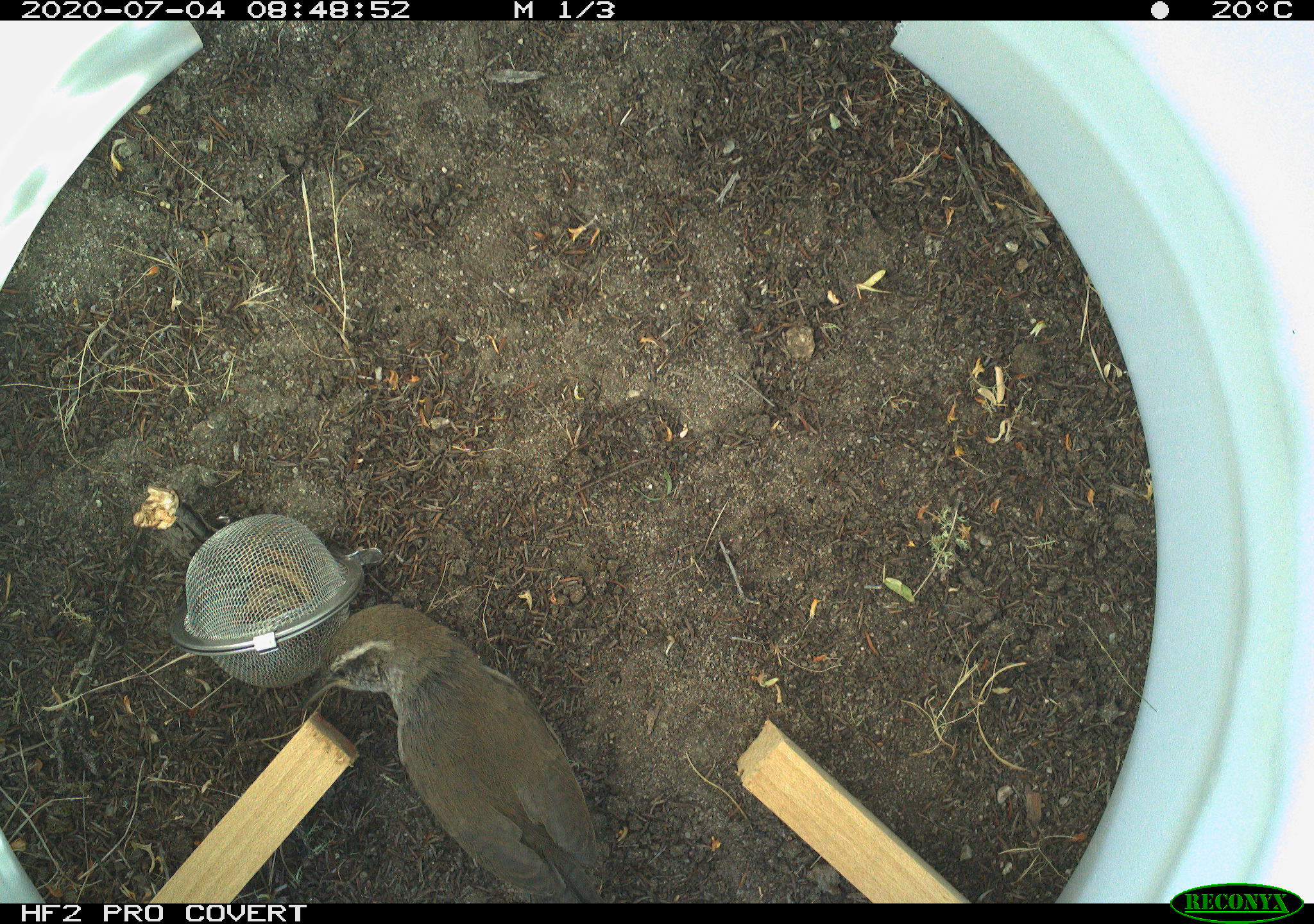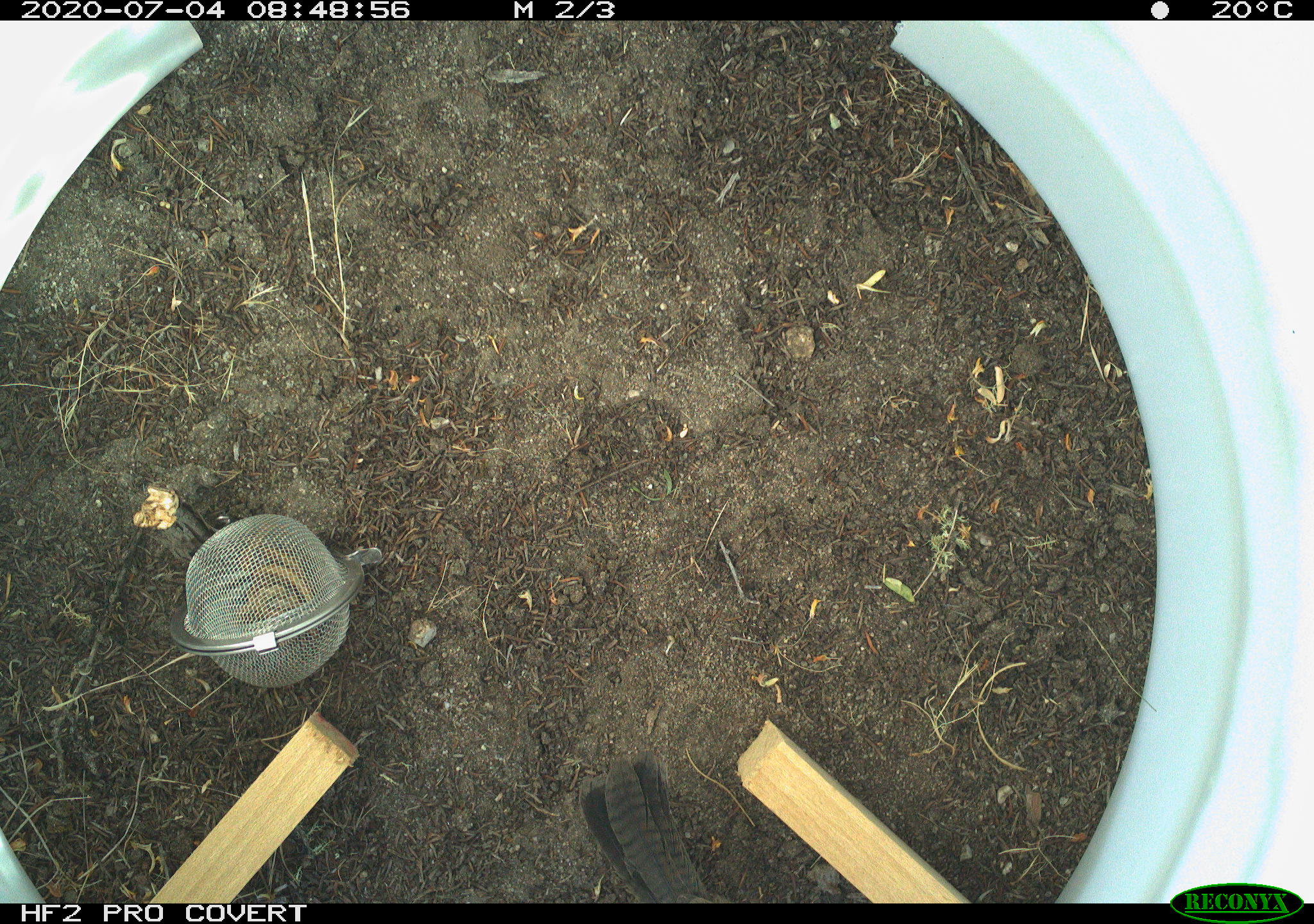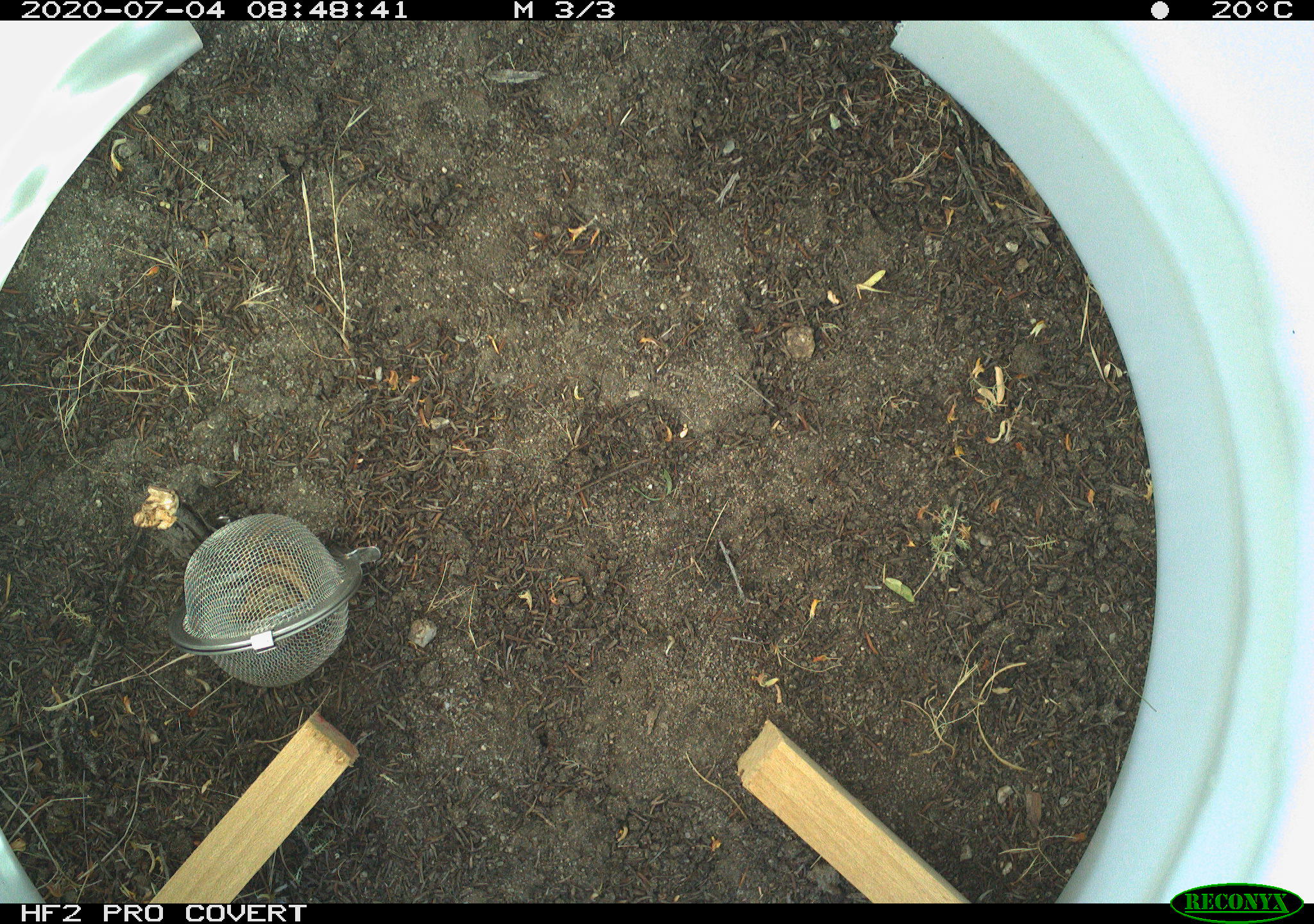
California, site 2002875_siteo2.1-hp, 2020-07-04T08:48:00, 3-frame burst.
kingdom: Animalia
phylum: Chordata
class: Aves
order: Passeriformes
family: Troglodytidae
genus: Thryomanes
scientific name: Thryomanes bewickii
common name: bewick's wren